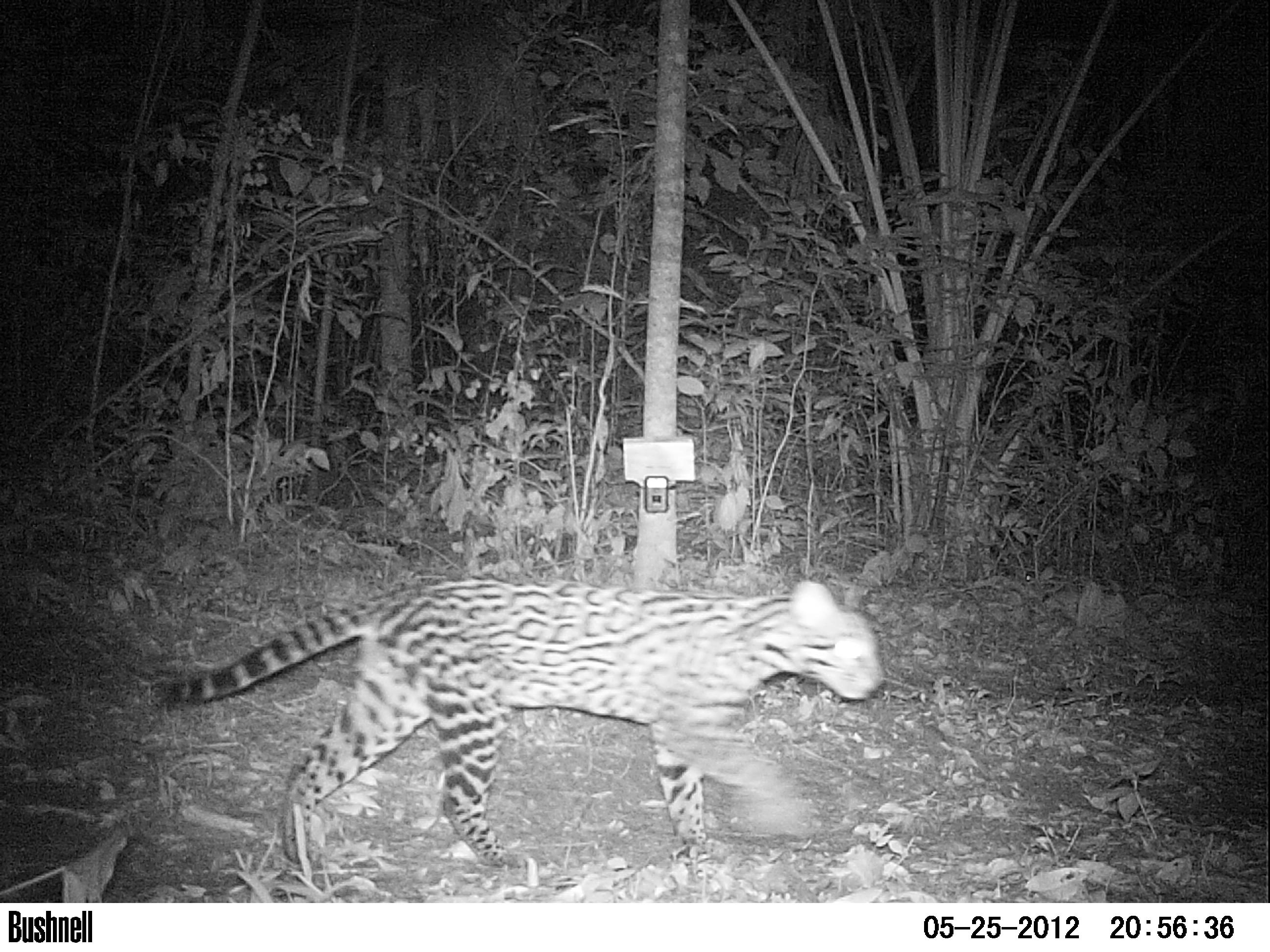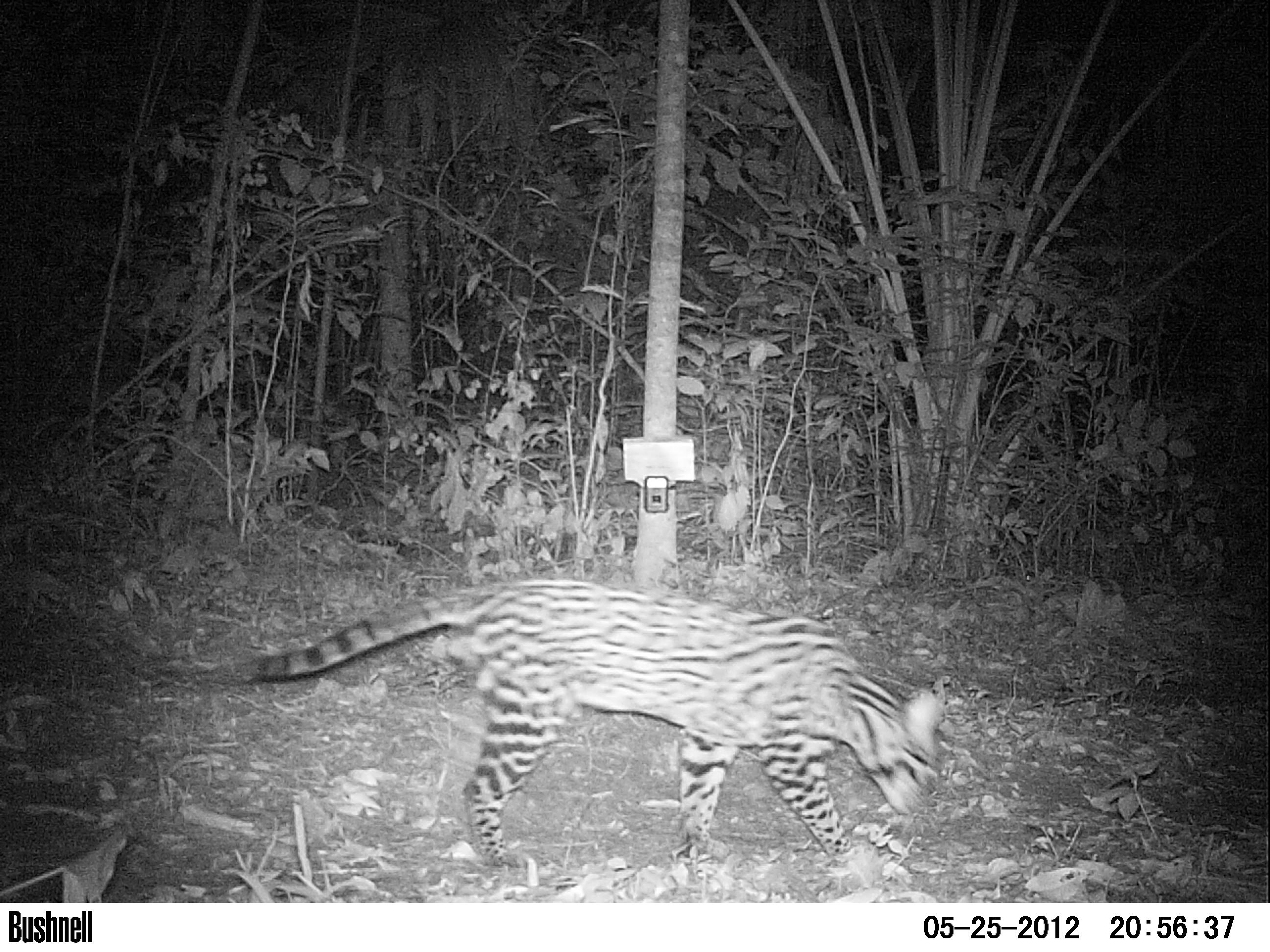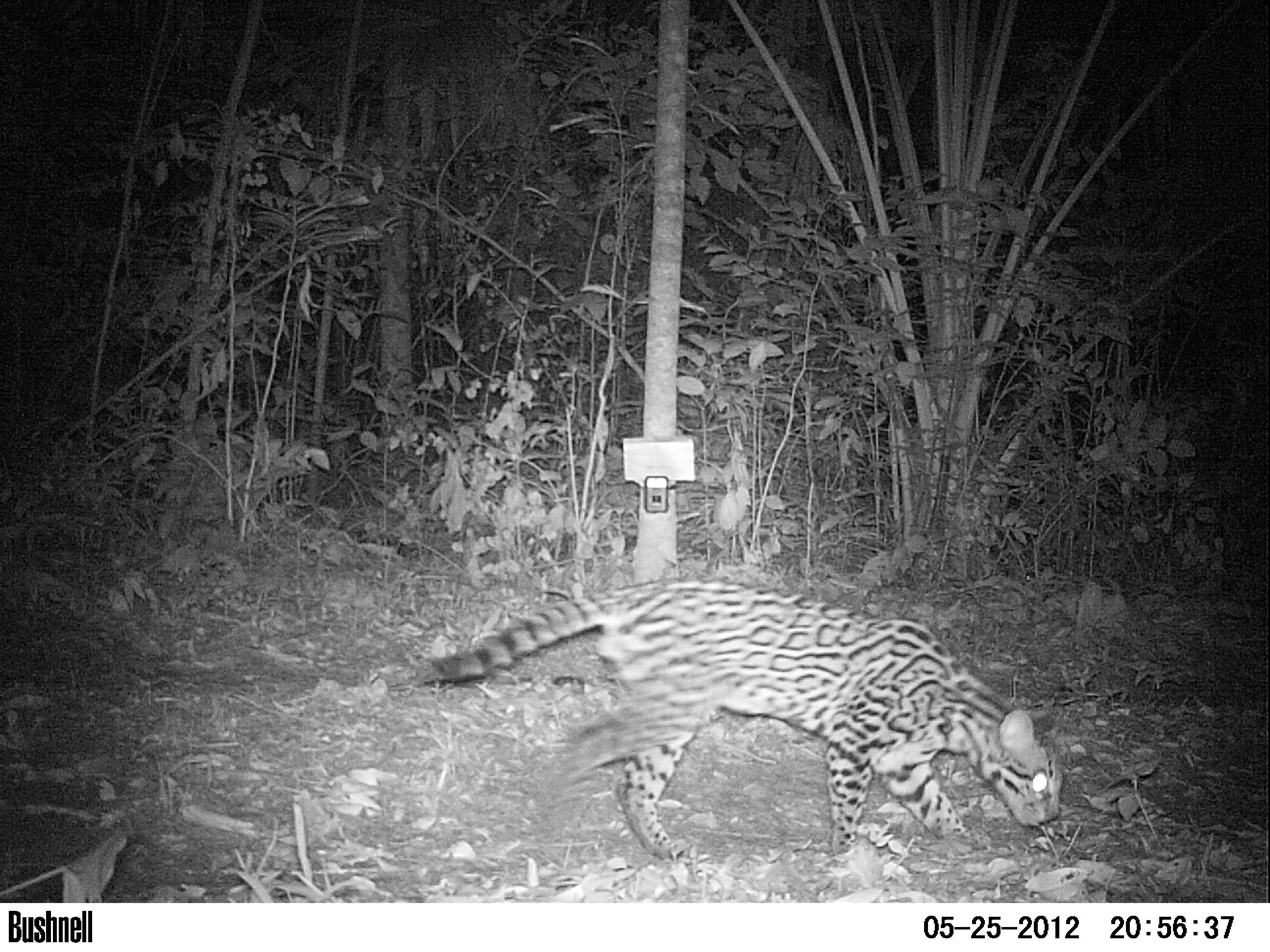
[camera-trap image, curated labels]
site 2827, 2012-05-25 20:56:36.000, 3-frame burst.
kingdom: Animalia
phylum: Chordata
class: Mammalia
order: Carnivora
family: Felidae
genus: Leopardus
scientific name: Leopardus pardalis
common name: ocelot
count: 1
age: adult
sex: male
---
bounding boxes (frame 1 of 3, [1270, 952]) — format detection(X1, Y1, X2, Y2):
leopardus pardalis: detection(156, 577, 882, 877)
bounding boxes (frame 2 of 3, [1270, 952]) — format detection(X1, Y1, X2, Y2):
leopardus pardalis: detection(233, 577, 946, 868)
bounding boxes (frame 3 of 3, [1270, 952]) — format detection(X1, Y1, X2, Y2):
leopardus pardalis: detection(415, 576, 1067, 860)